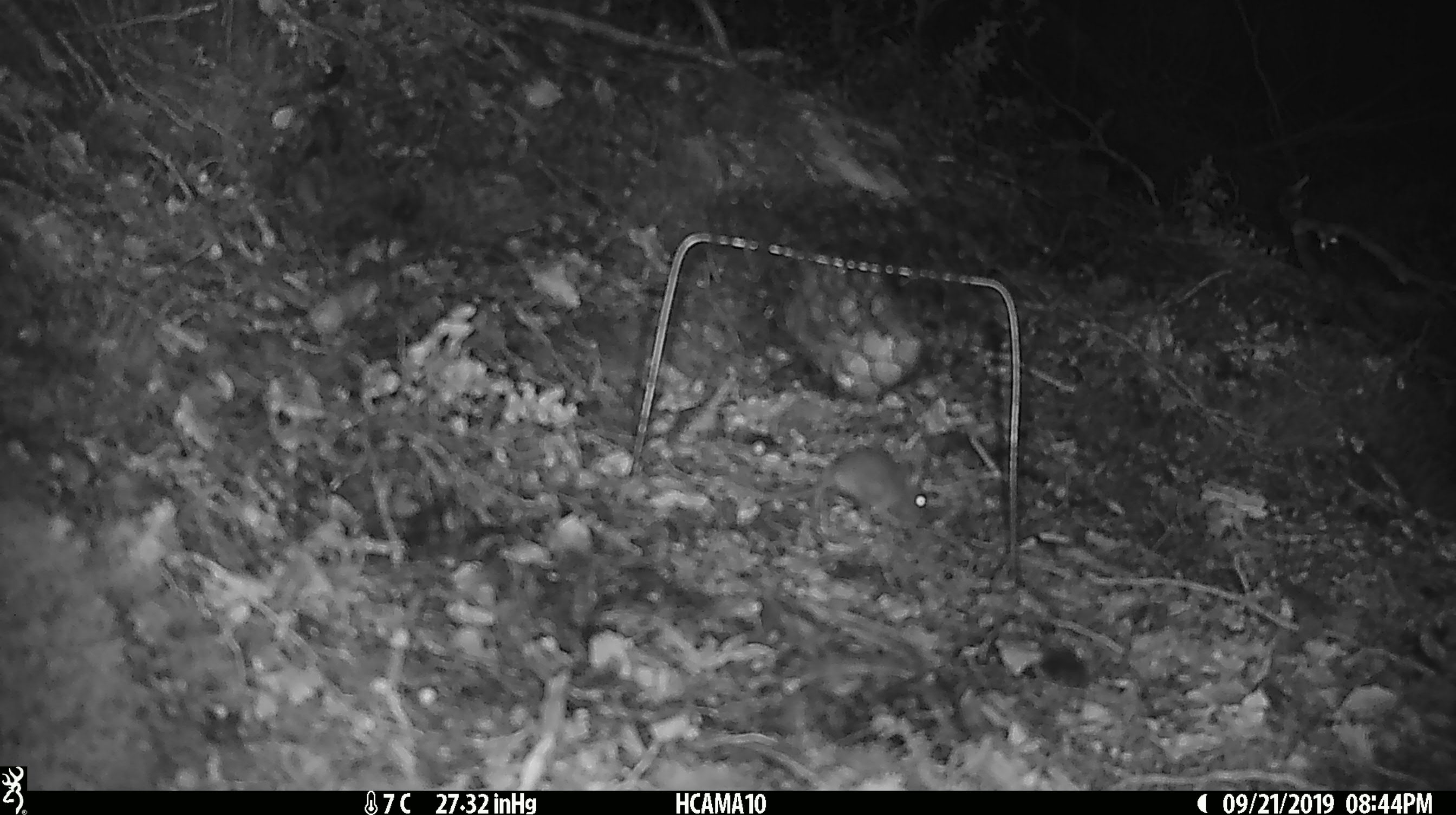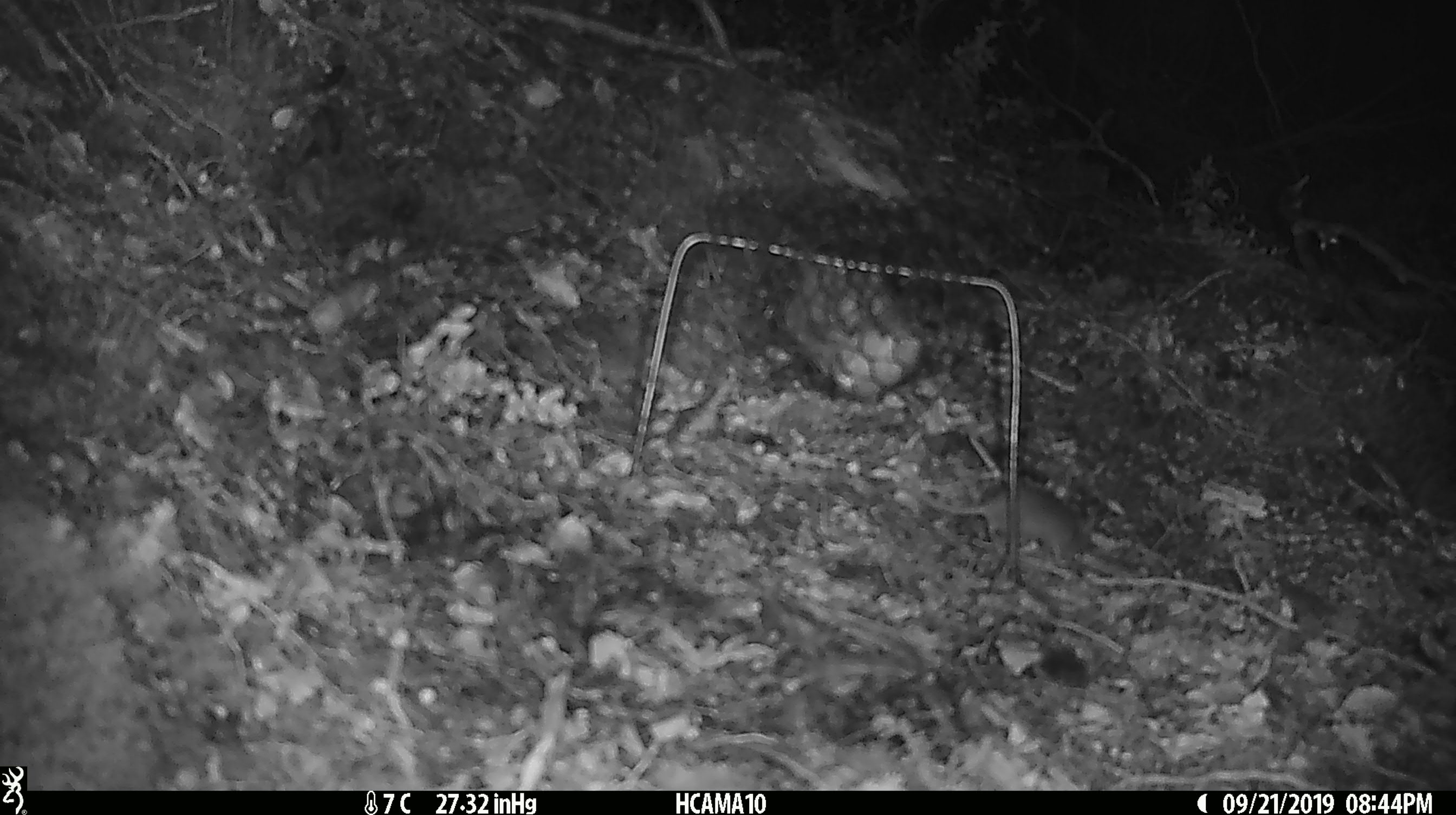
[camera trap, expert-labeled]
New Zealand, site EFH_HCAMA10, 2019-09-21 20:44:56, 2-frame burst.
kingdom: Animalia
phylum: Chordata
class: Mammalia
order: Rodentia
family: Muridae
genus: Mus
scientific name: Mus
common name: mouse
Mouse (Mus).